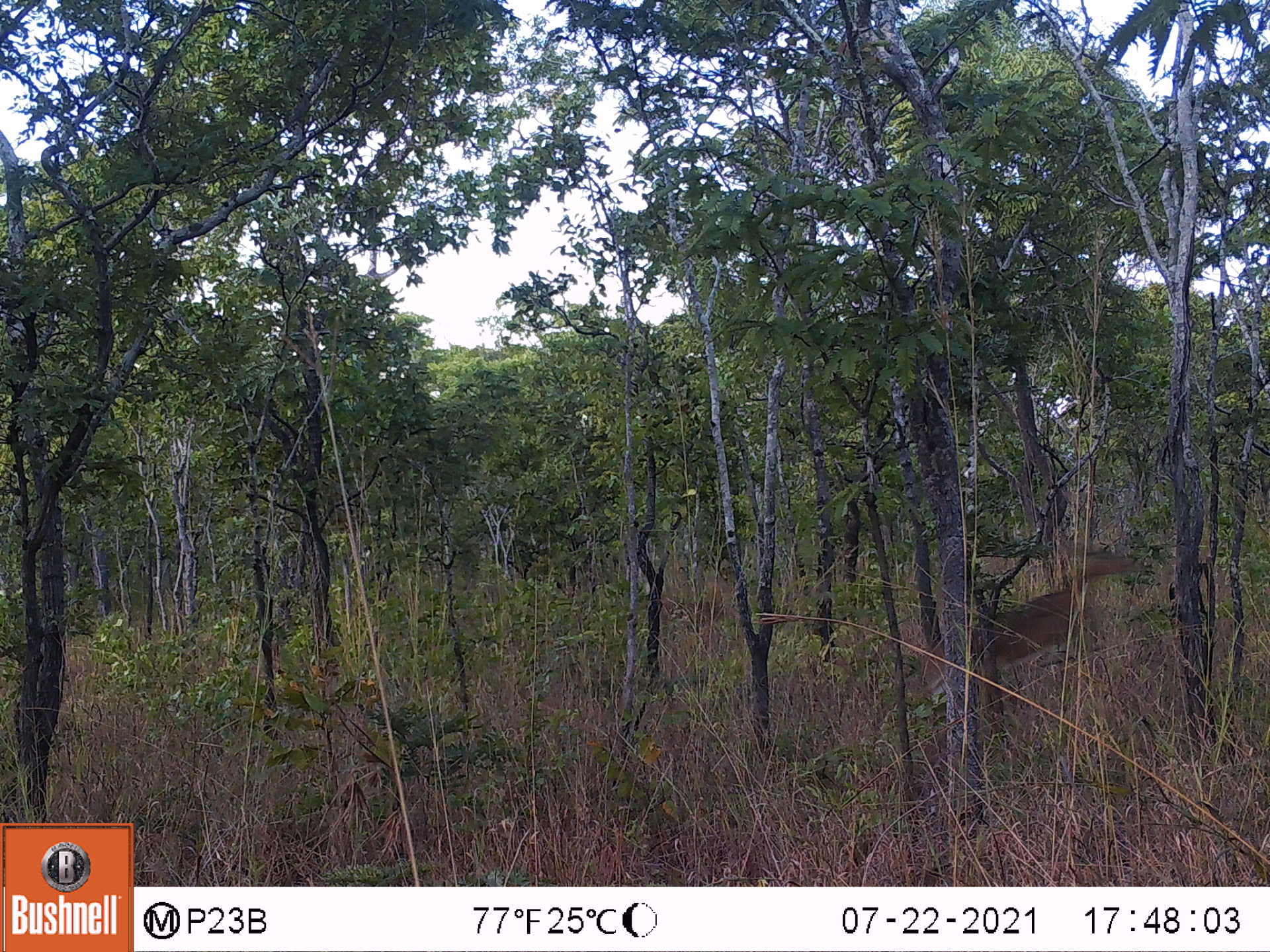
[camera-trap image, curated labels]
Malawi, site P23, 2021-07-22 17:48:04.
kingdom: Animalia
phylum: Chordata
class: Mammalia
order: Artiodactyla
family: Bovidae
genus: Redunca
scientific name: Redunca arundinum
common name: southern reedbuck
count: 1